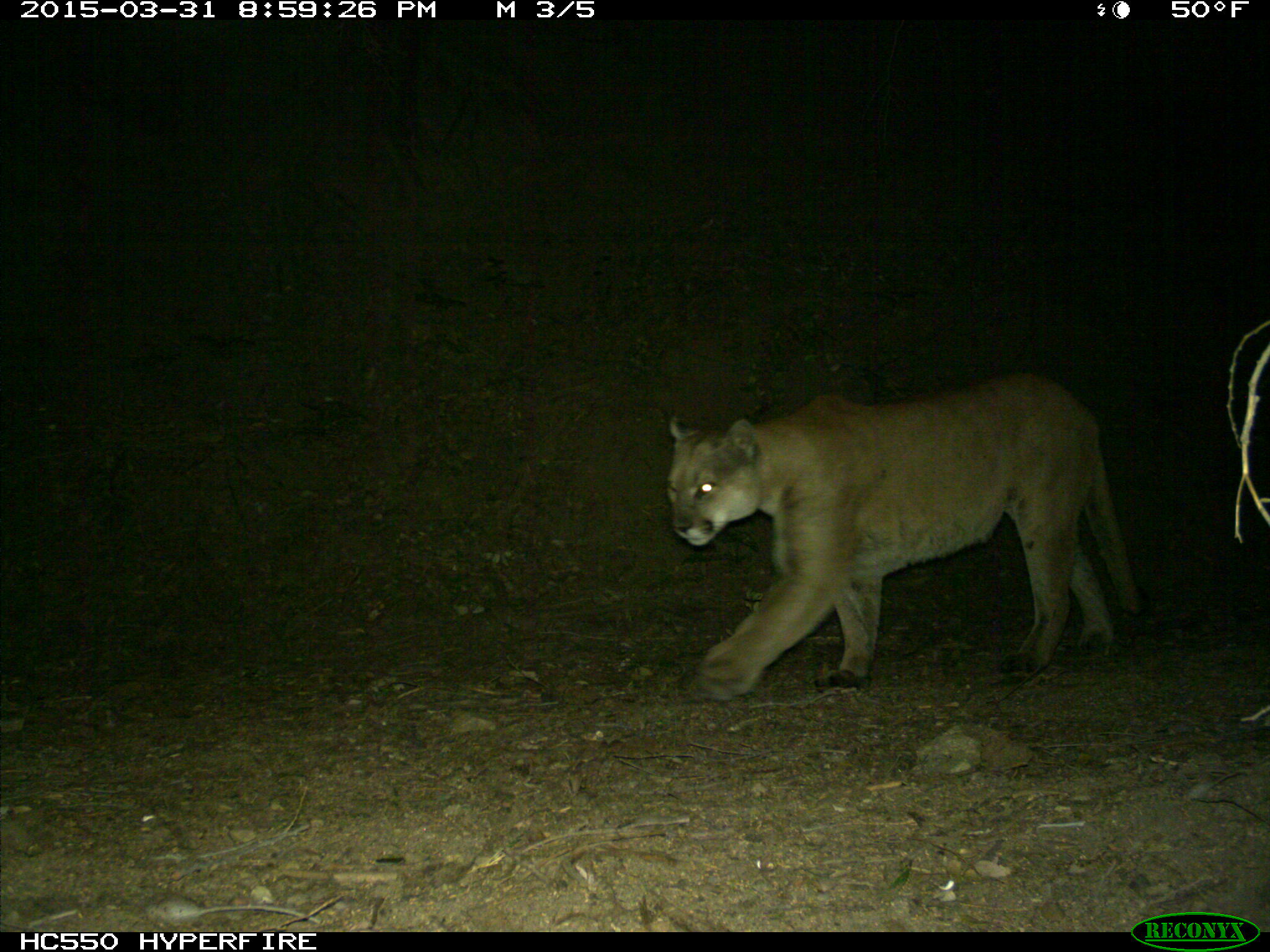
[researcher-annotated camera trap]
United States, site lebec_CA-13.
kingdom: Animalia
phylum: Chordata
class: Mammalia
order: Carnivora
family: Felidae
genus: Puma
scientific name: Puma concolor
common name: mountain lion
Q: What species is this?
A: Puma concolor (mountain lion).